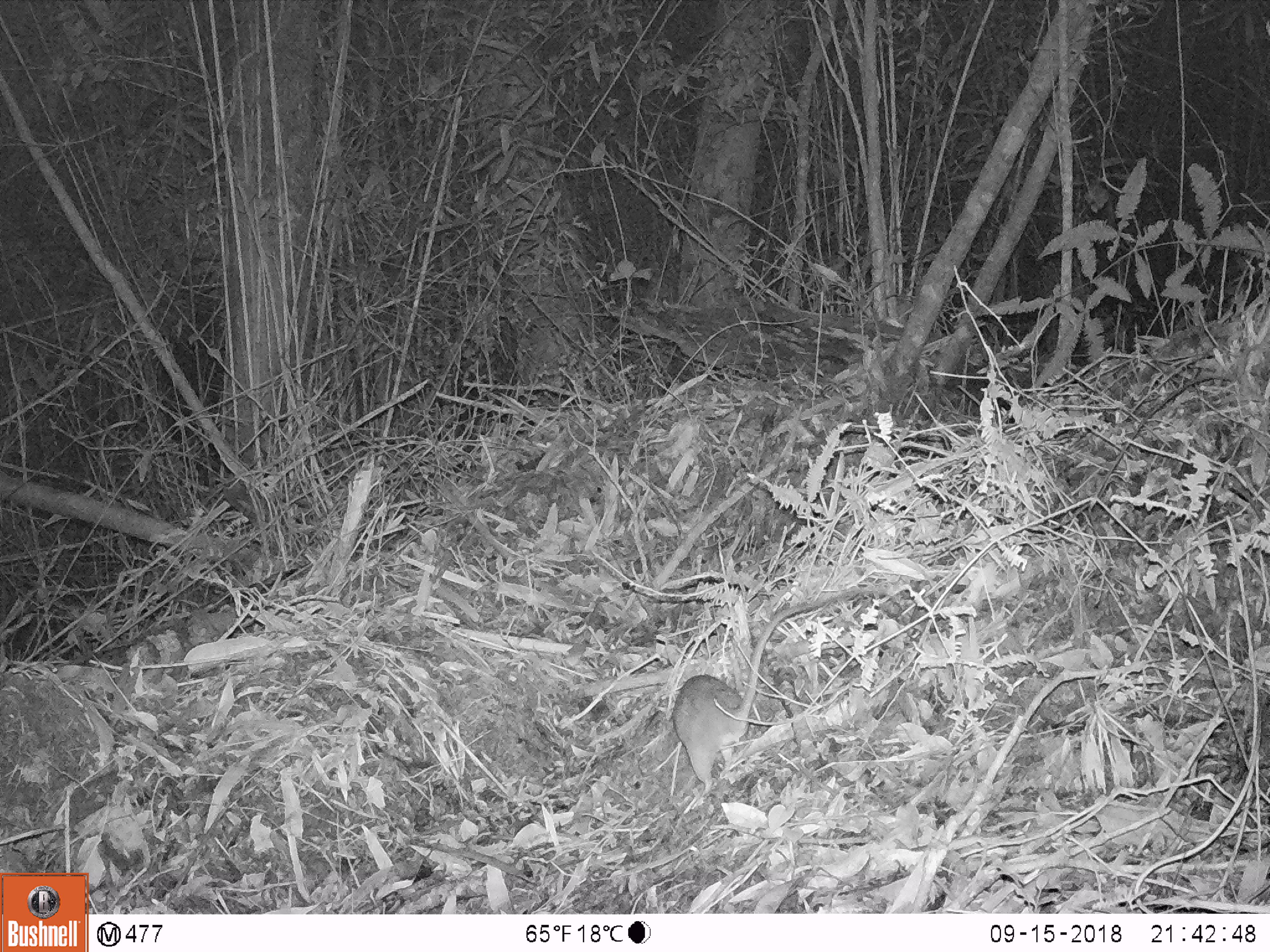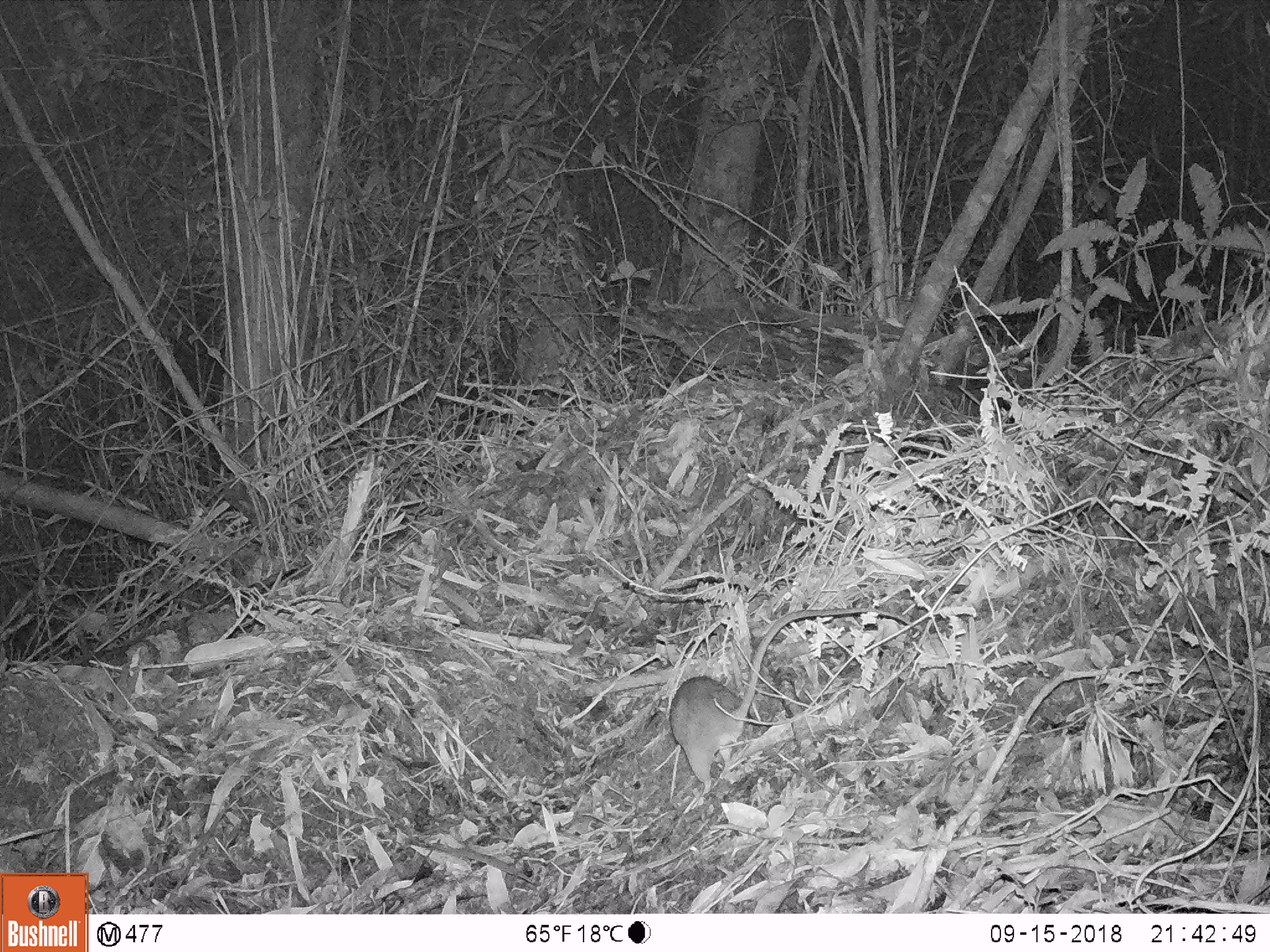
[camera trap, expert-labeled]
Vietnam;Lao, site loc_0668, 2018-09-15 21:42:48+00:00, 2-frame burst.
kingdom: Animalia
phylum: Chordata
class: Mammalia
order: Rodentia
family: Muridae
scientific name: Muridae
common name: old-world mice and rats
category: unidentified murid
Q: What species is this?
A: Unidentified murid (old-world mice and rats) (Muridae).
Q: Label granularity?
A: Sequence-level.